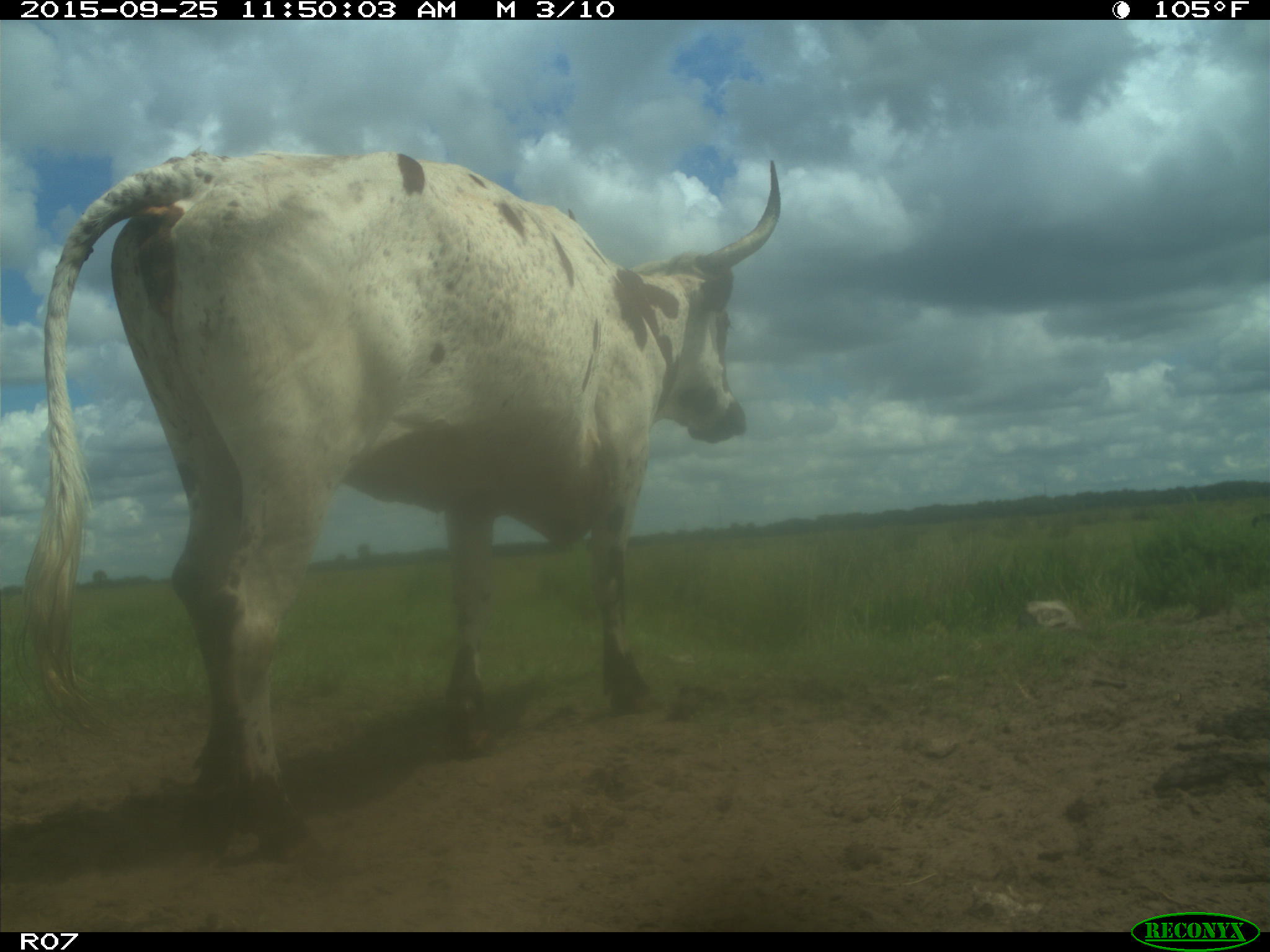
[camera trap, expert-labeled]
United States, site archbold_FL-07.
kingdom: Animalia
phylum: Chordata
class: Mammalia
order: Artiodactyla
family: Bovidae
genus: Bos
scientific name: Bos taurus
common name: domestic cow